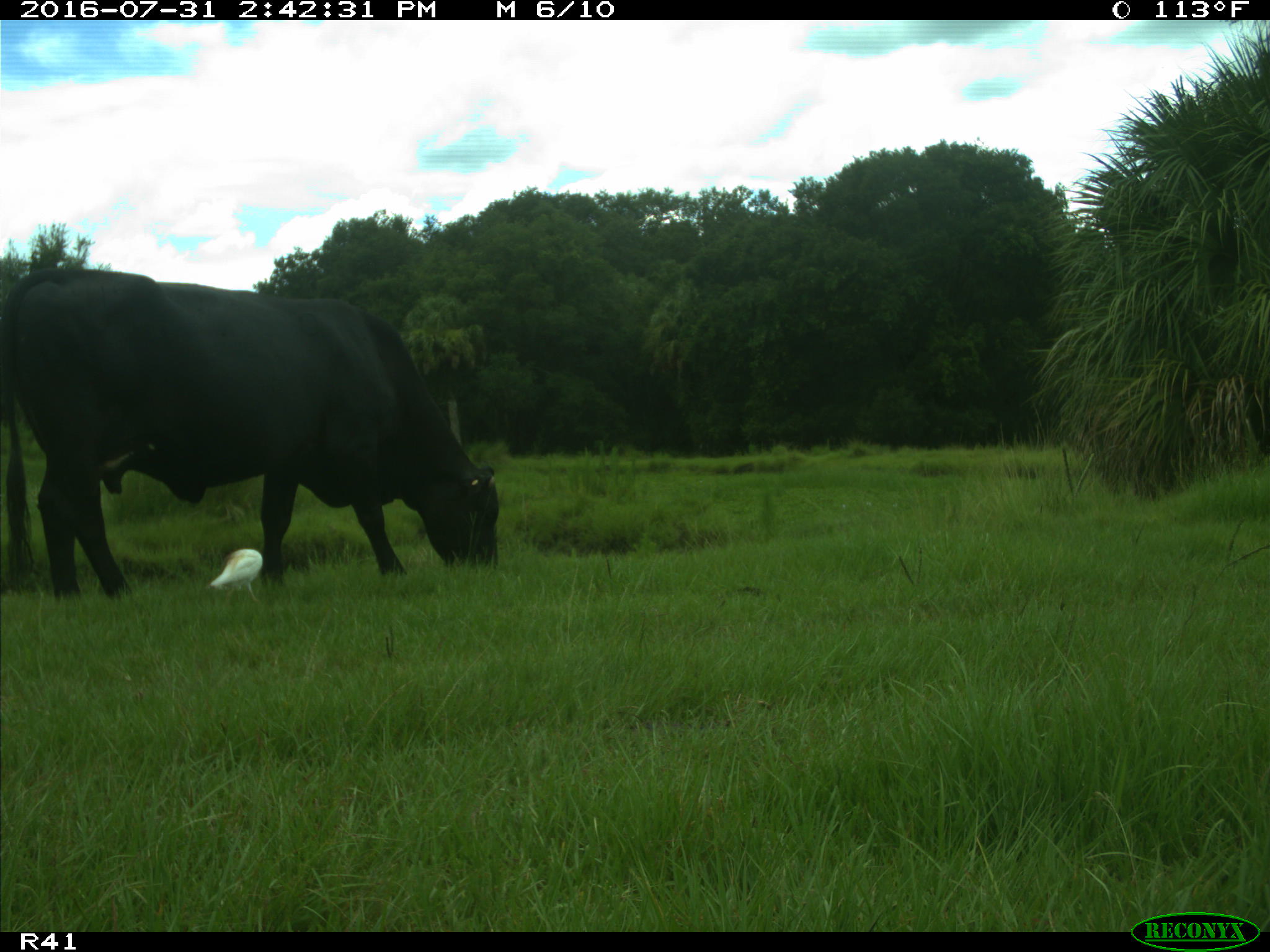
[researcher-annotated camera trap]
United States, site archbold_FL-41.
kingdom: Animalia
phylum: Chordata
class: Mammalia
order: Artiodactyla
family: Bovidae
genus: Bos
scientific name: Bos taurus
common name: domestic cow